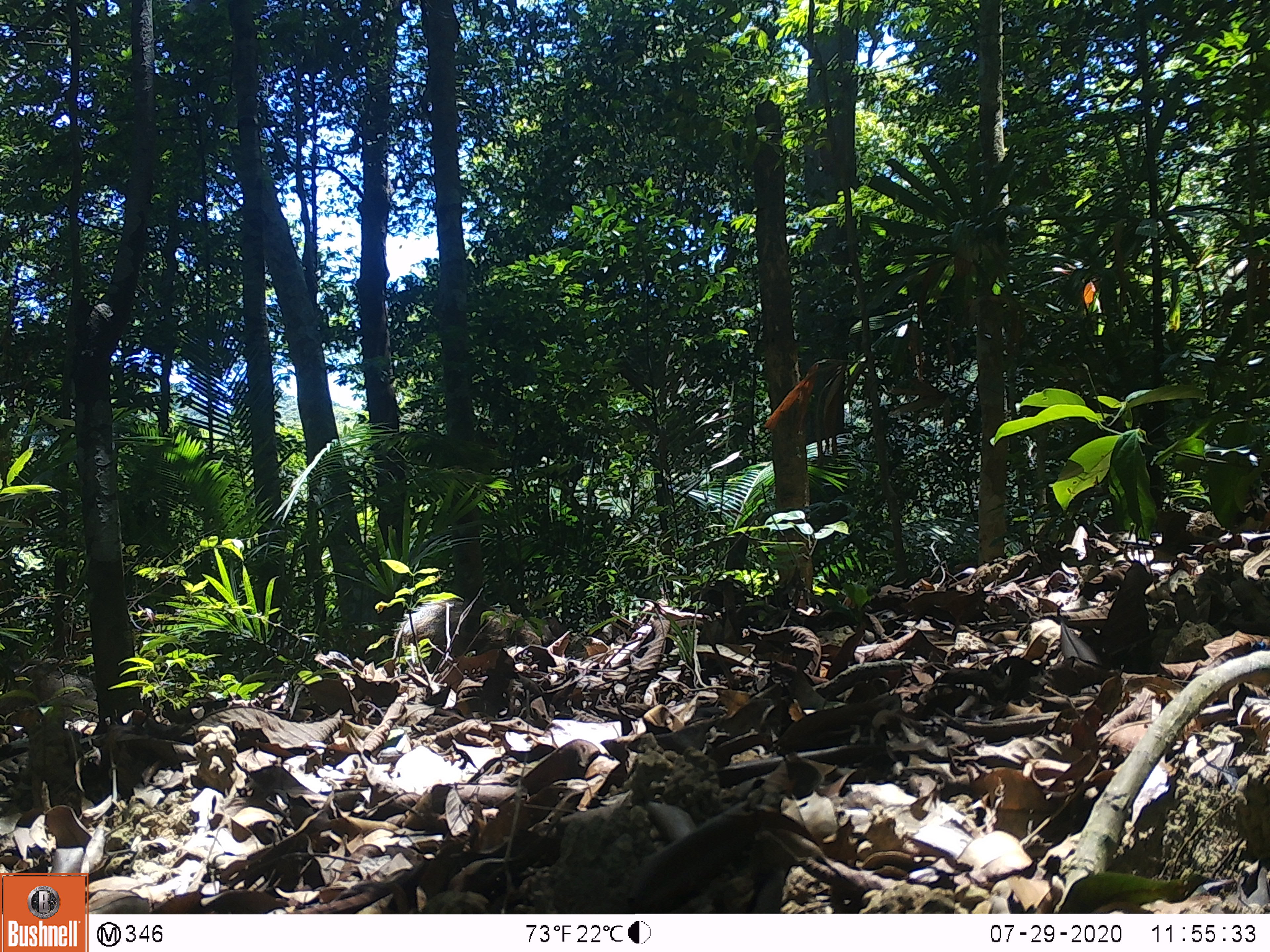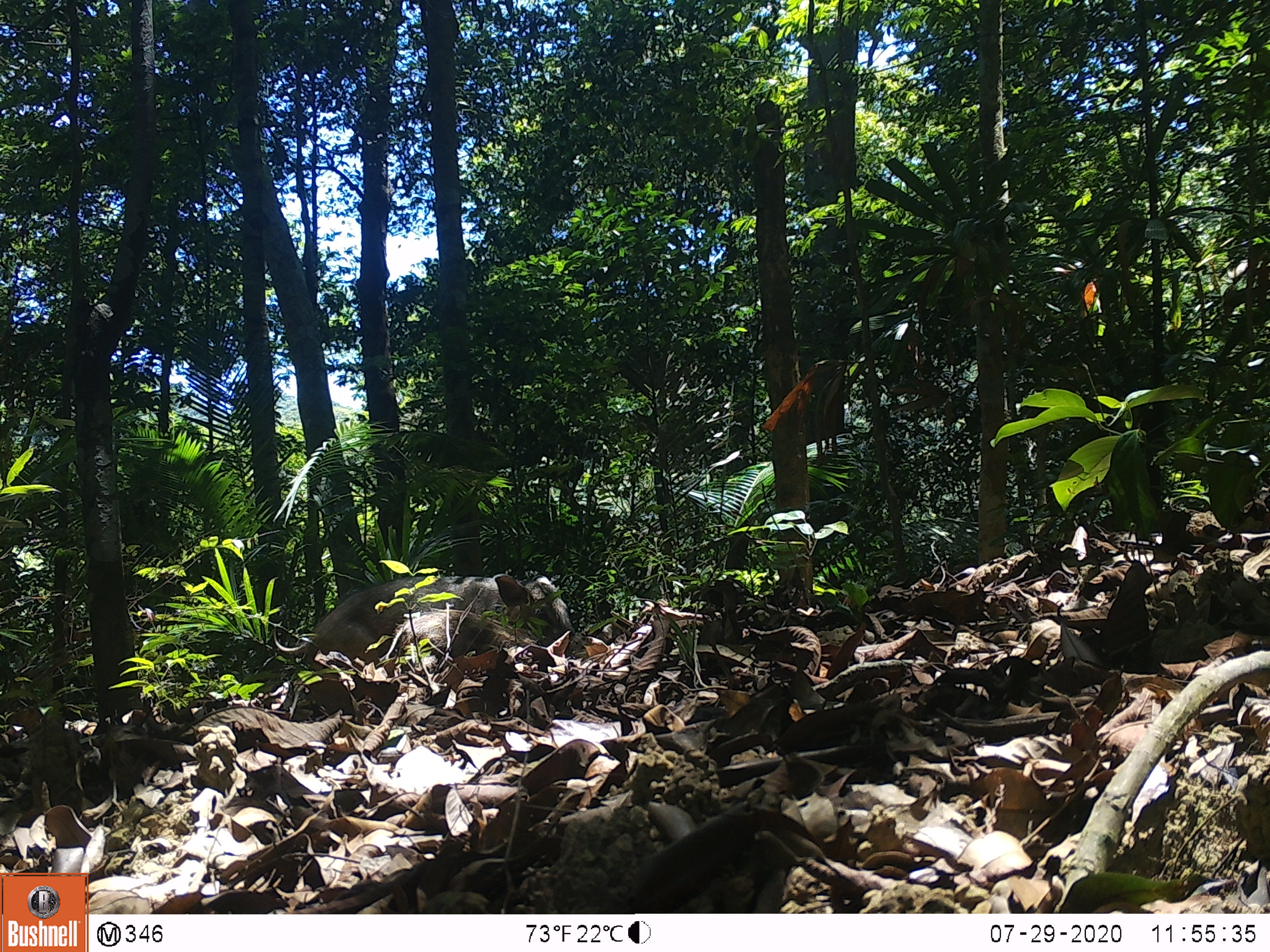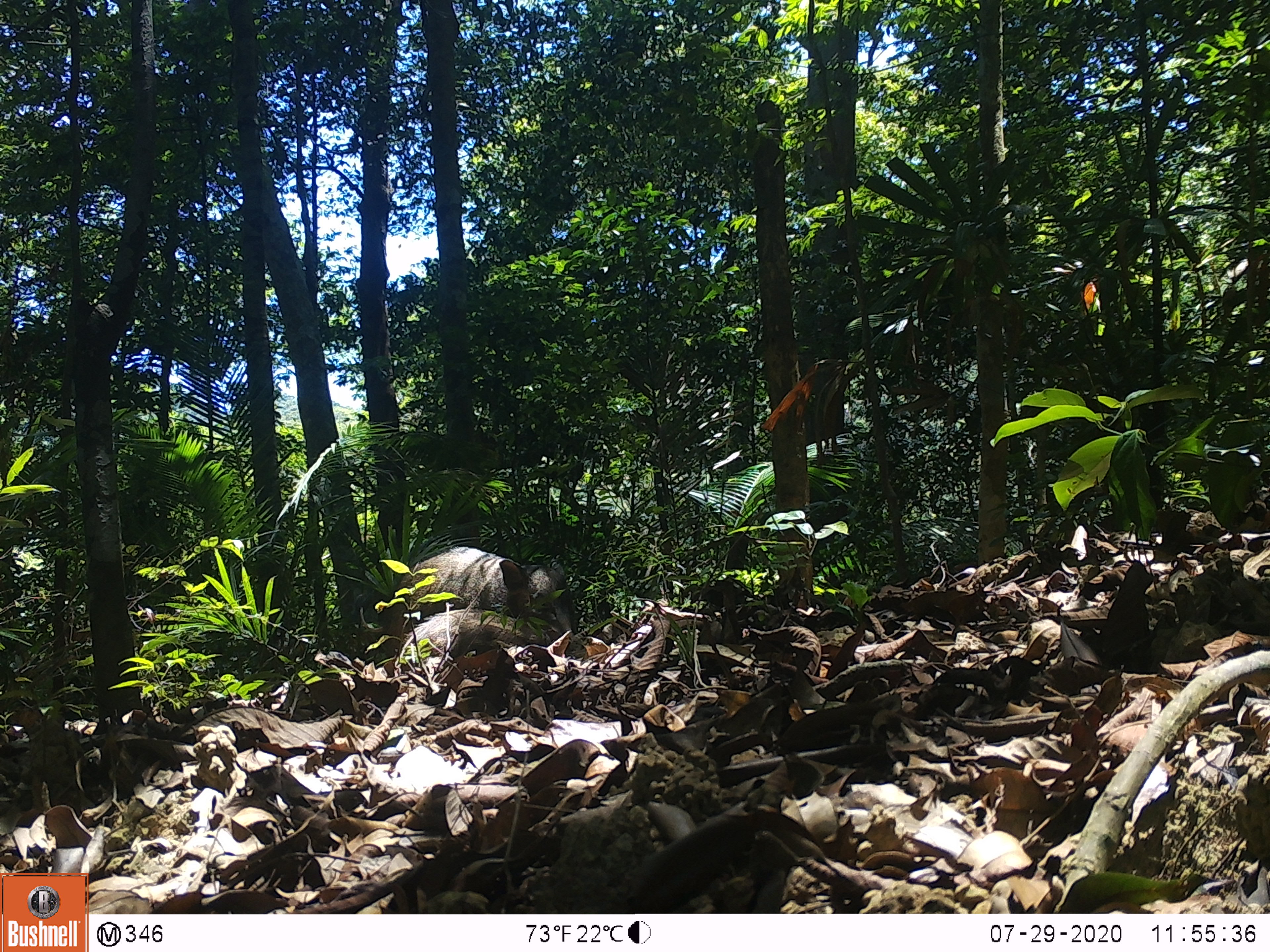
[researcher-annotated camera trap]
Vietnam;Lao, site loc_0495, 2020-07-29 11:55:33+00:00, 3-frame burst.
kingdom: Animalia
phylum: Chordata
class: Mammalia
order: Artiodactyla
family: Suidae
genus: Sus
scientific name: Sus scrofa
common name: eurasian wild pig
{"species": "eurasian wild pig (Sus scrofa)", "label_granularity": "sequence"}